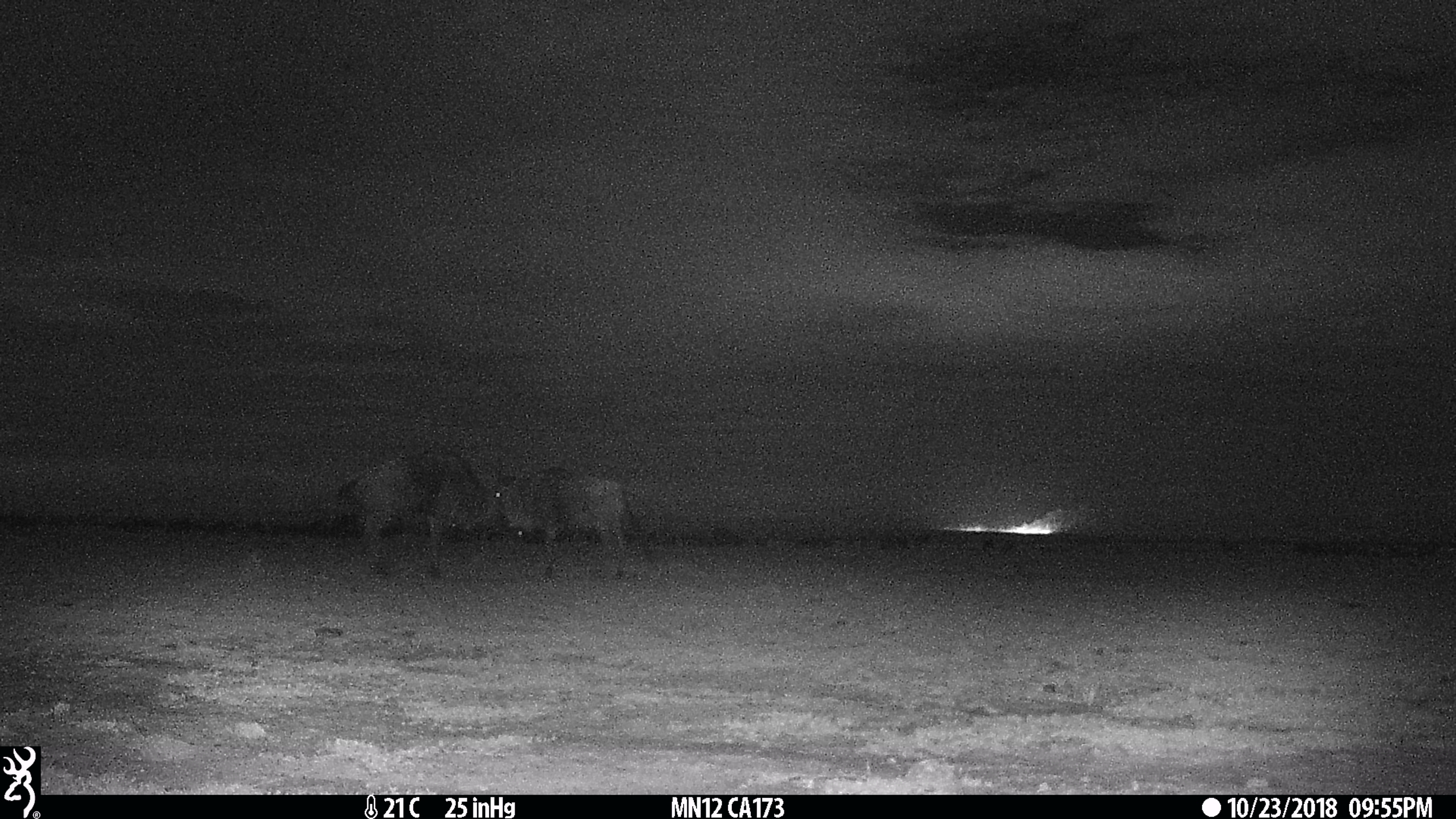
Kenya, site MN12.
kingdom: Animalia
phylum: Chordata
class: Mammalia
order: Artiodactyla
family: Bovidae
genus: Connochaetes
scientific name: Connochaetes taurinus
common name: blue wildebeest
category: wildebeest